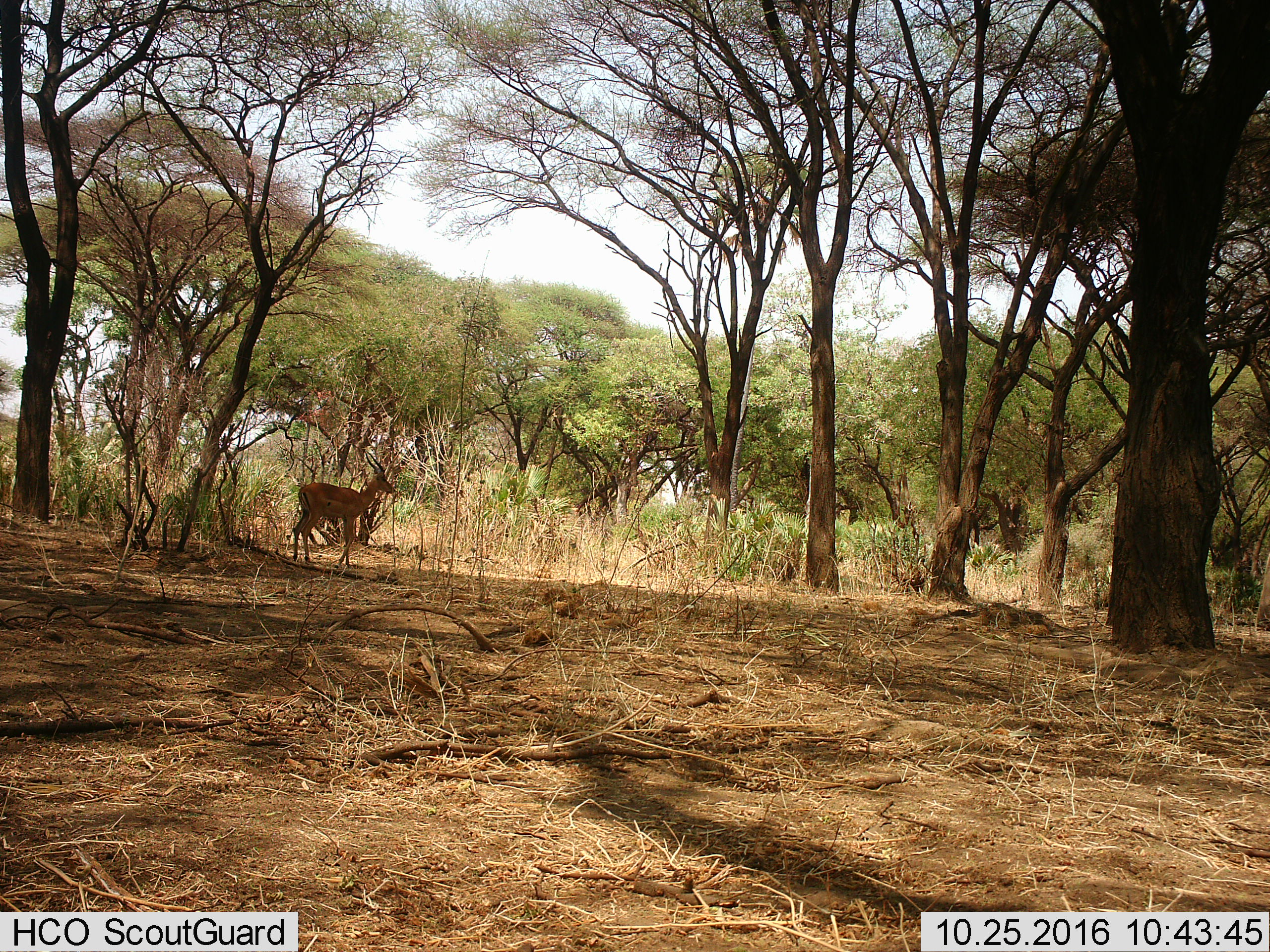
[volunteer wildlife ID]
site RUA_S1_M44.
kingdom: Animalia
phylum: Chordata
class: Mammalia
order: Artiodactyla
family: Bovidae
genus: Aepyceros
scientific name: Aepyceros melampus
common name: impala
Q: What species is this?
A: Impala (Aepyceros melampus).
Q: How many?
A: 1.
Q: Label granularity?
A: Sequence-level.